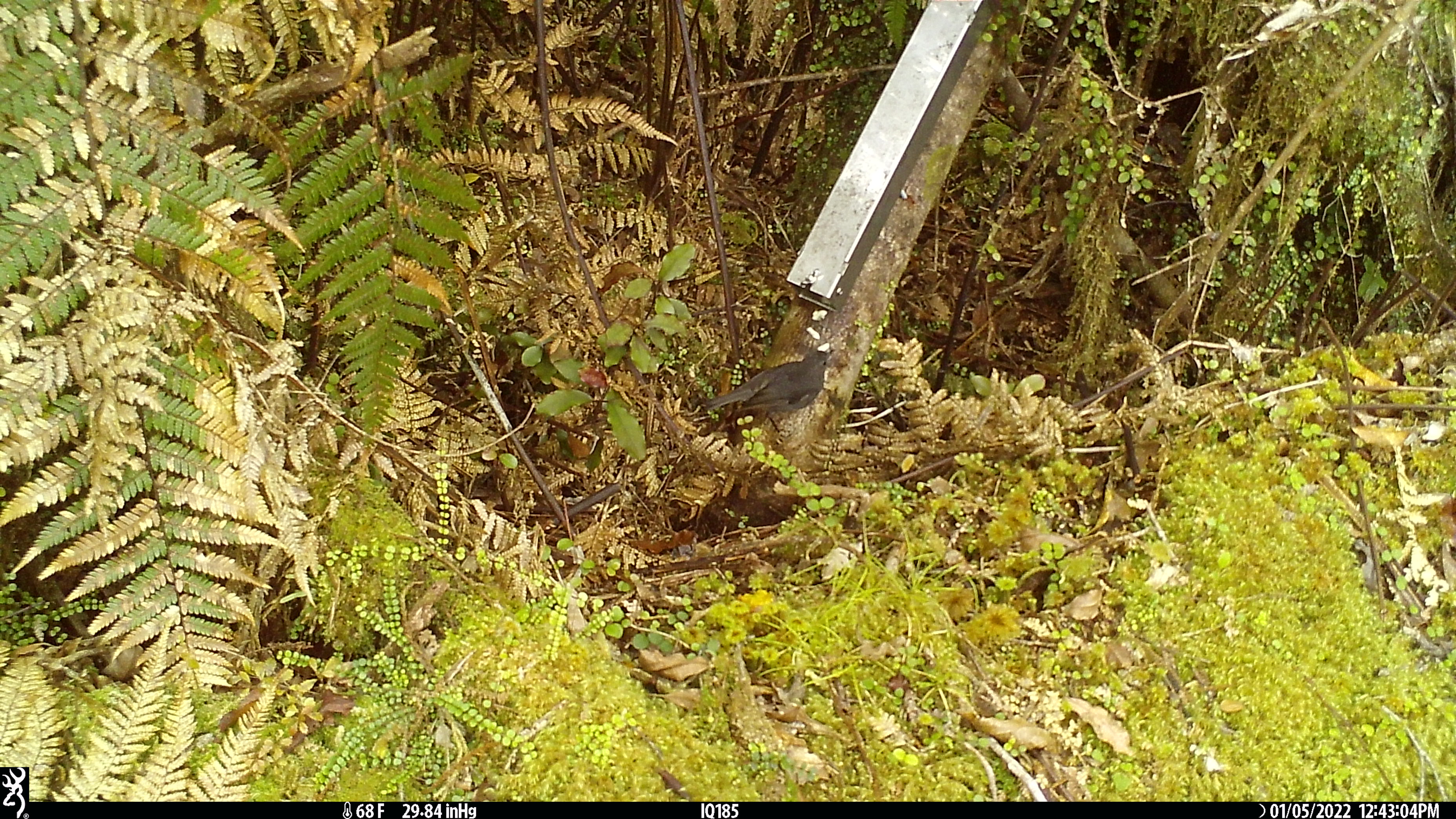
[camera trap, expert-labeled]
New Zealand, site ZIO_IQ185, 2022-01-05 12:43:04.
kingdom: Animalia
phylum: Chordata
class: Aves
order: Passeriformes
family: Petroicidae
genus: Petroica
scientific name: Petroica australis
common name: new zealand robin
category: robin